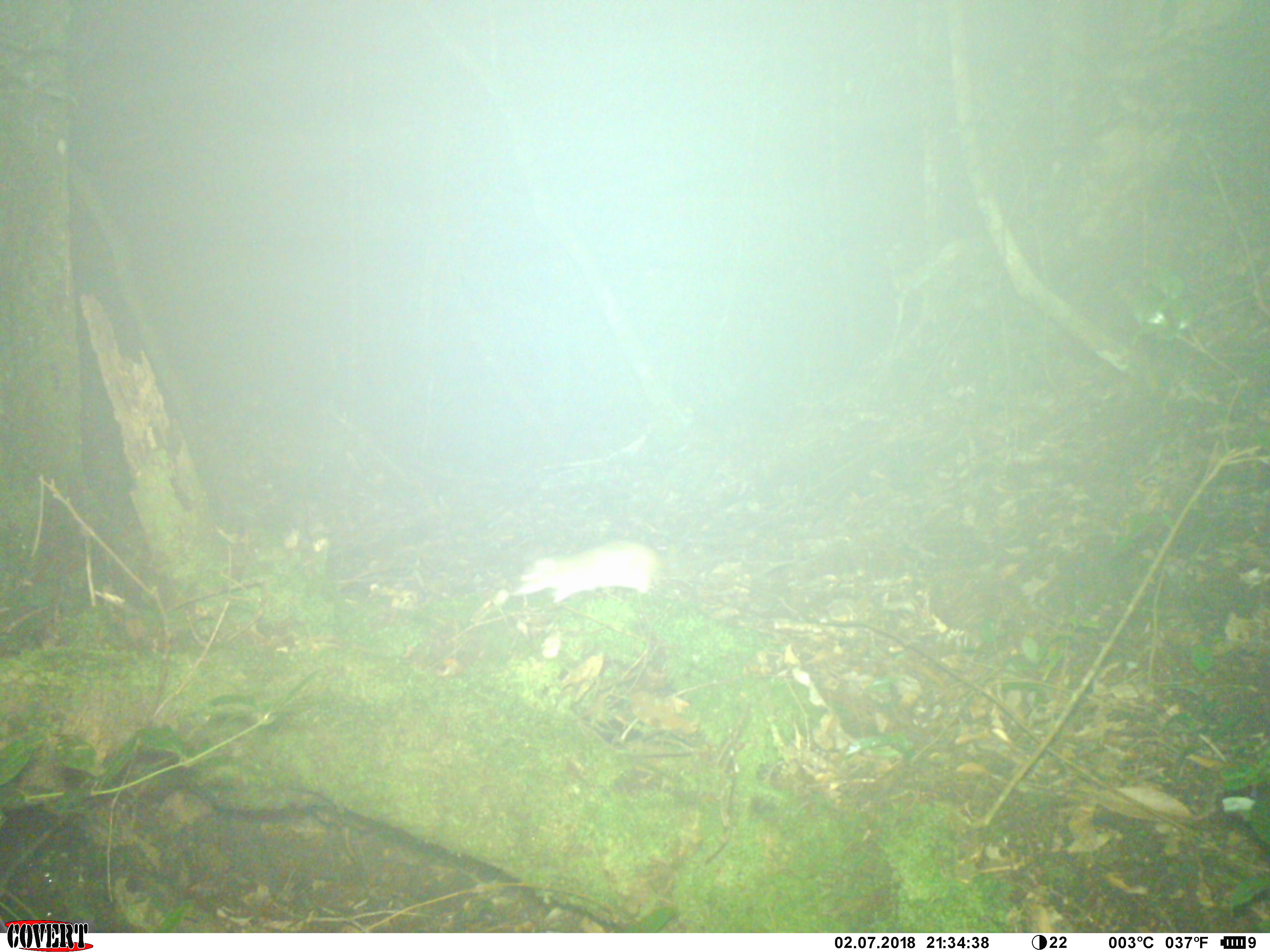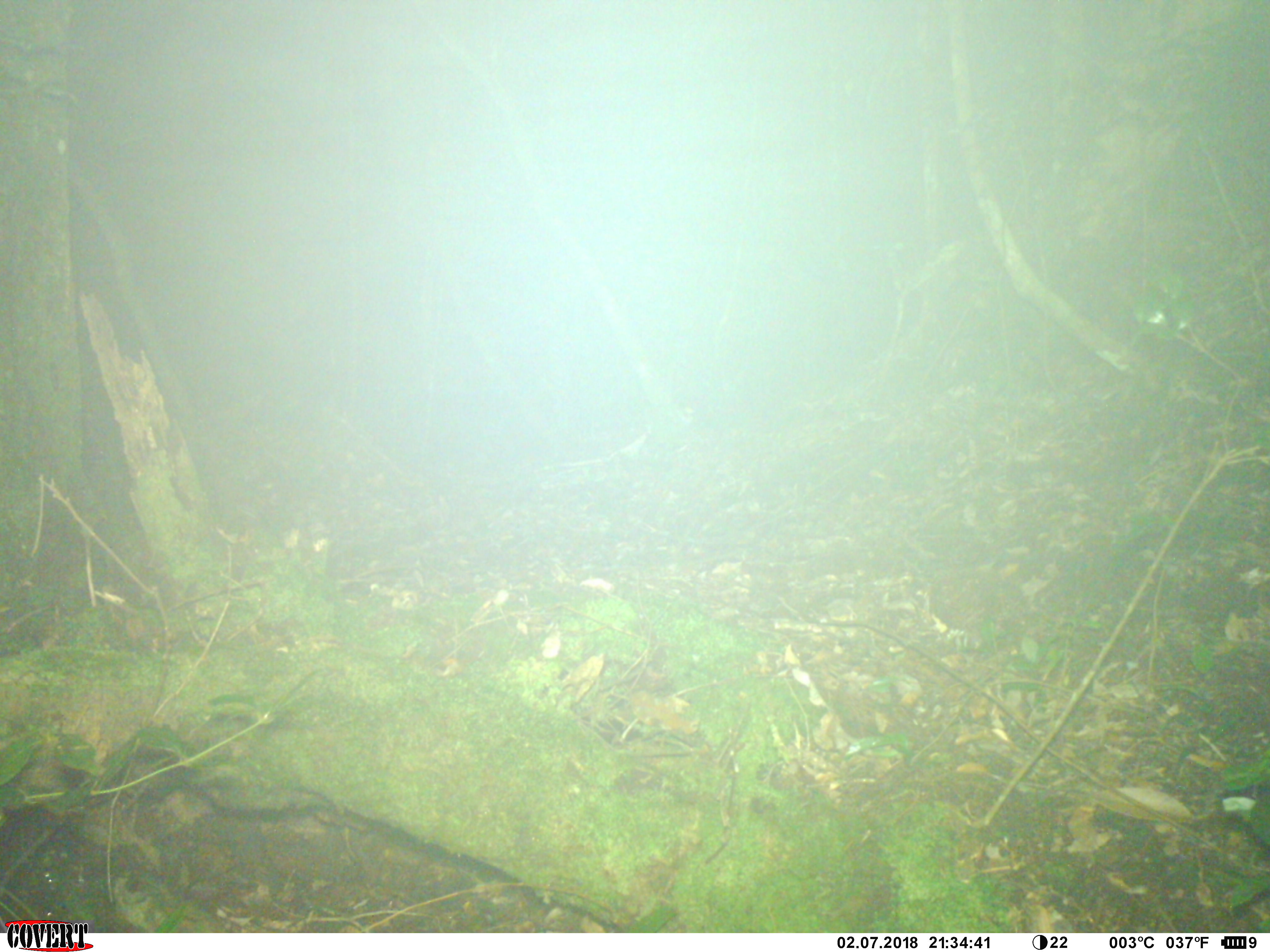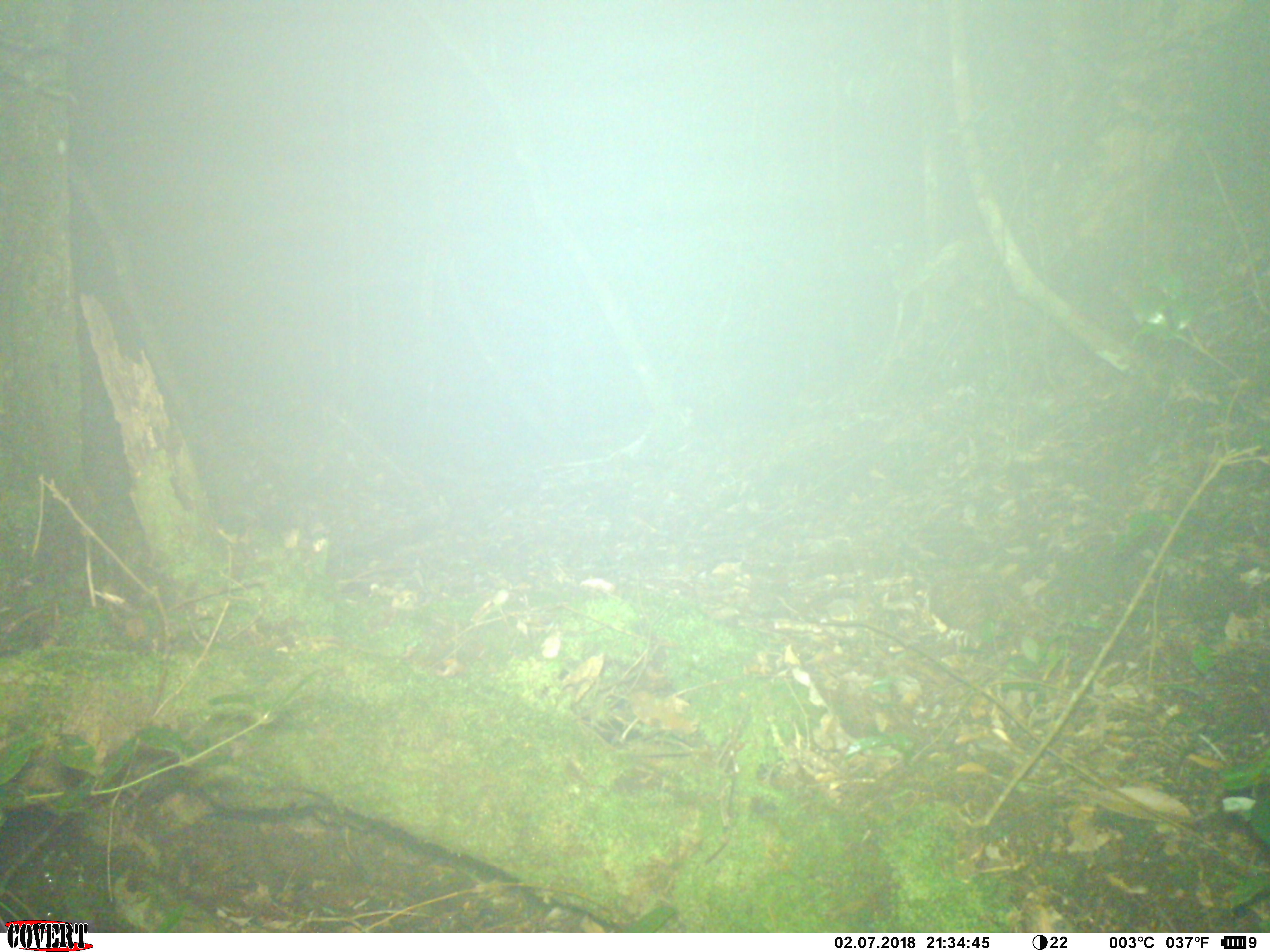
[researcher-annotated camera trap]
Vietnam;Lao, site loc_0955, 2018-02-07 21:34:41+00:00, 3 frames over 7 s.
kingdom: Animalia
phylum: Chordata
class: Mammalia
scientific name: Mammalia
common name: mammal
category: unidentified small mammal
Unidentified small mammal (mammal) (Mammalia). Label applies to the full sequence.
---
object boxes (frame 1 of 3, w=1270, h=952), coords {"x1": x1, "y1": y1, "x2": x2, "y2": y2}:
unidentified small mammal: {"x1": 513, "y1": 539, "x2": 666, "y2": 603}